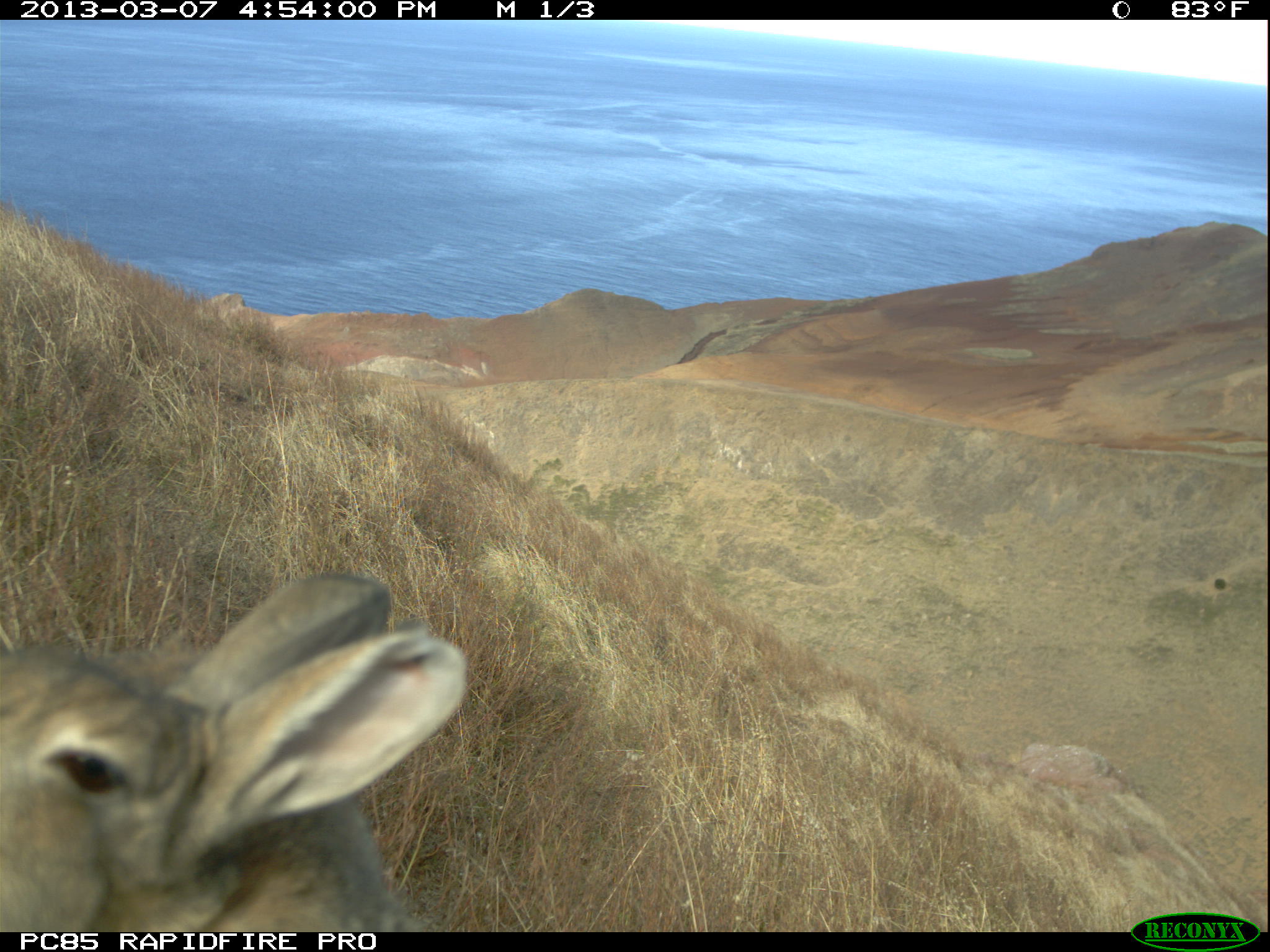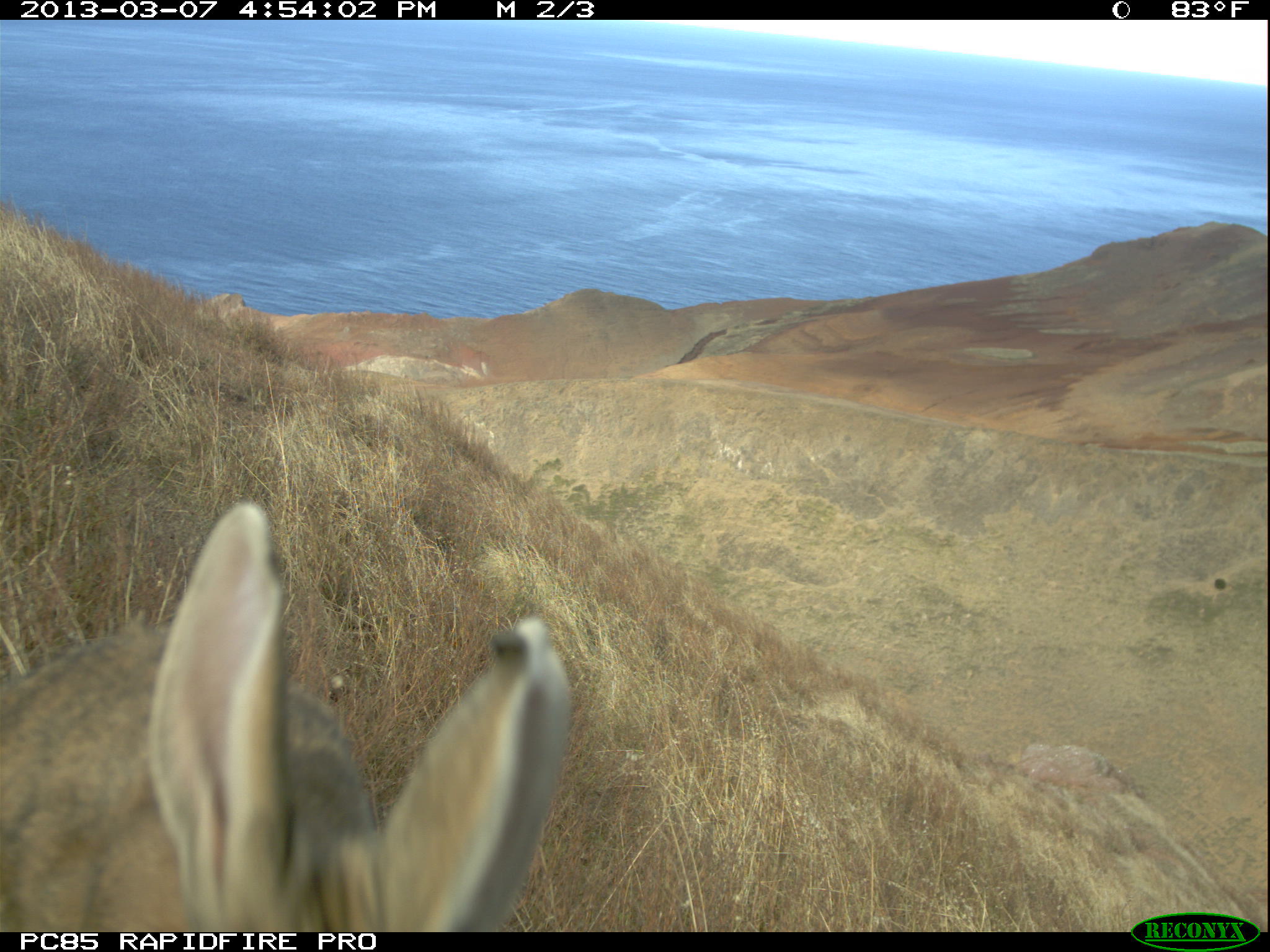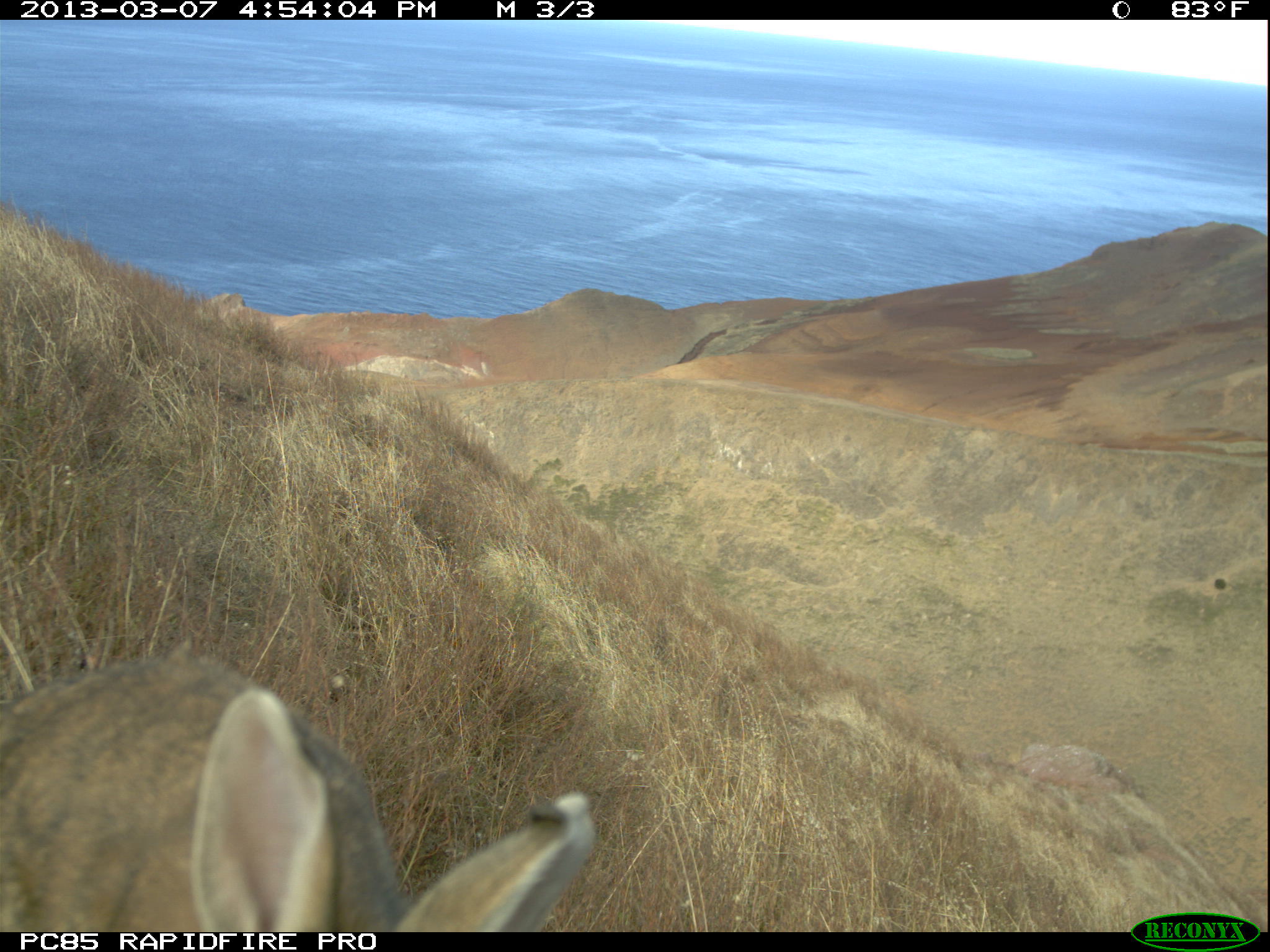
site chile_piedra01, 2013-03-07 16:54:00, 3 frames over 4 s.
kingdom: Animalia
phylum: Chordata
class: Mammalia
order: Lagomorpha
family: Leporidae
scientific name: Leporidae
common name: rabbits and hares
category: rabbit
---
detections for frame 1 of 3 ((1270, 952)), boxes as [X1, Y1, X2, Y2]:
rabbit: [0, 570, 473, 933]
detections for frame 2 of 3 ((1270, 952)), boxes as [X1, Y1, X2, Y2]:
rabbit: [0, 501, 579, 932]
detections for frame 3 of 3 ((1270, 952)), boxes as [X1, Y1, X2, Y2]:
rabbit: [0, 645, 594, 934]